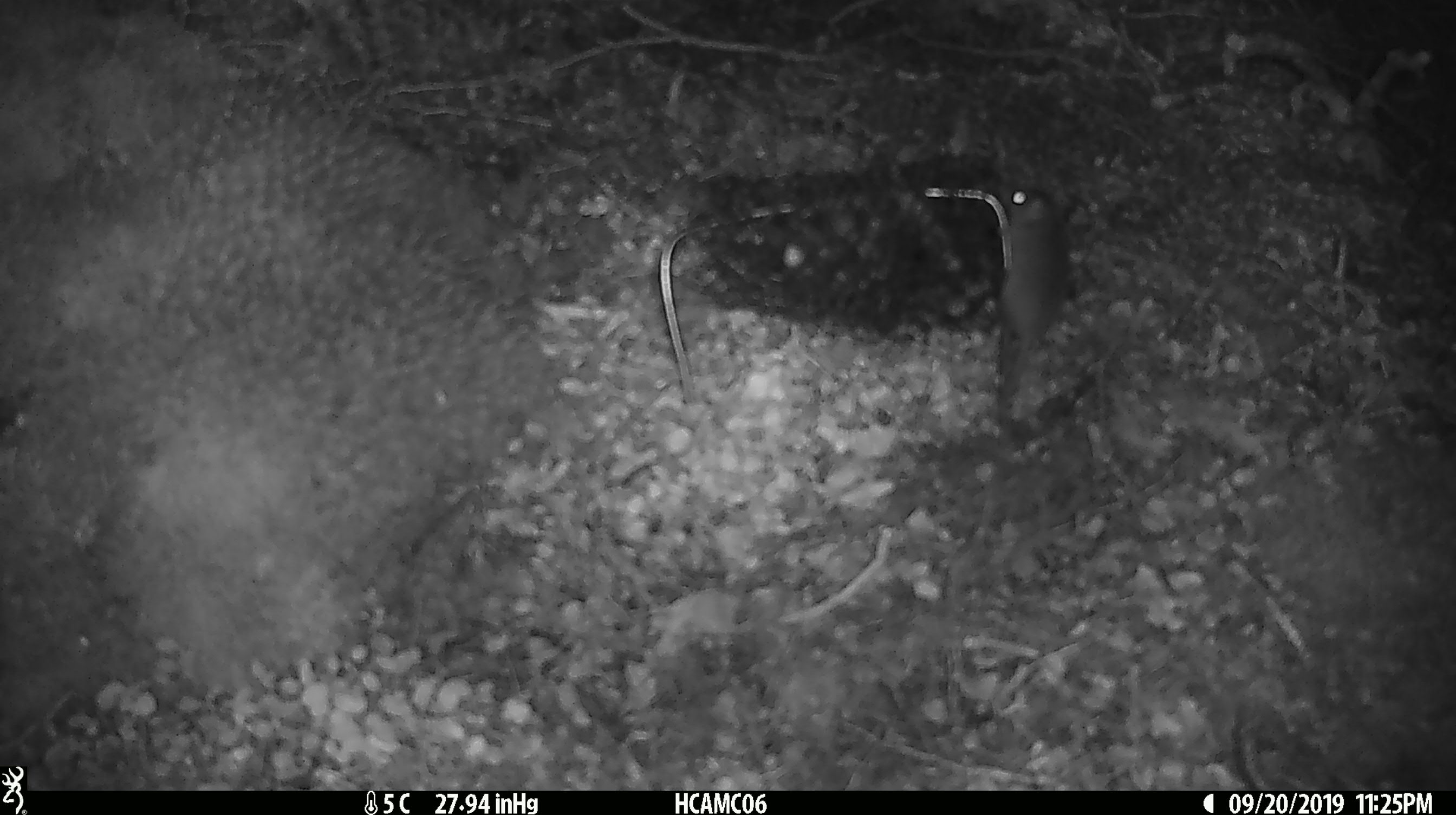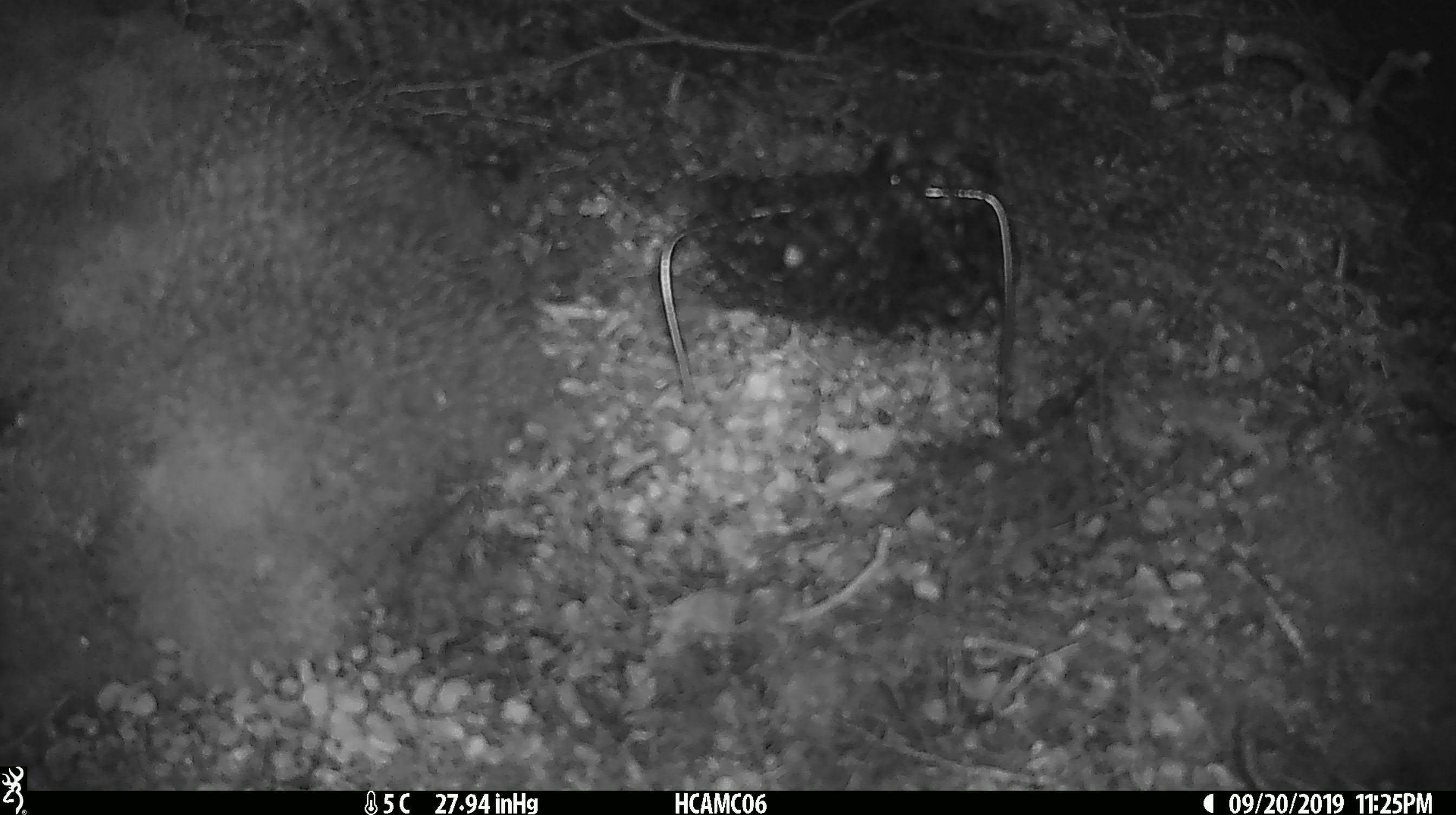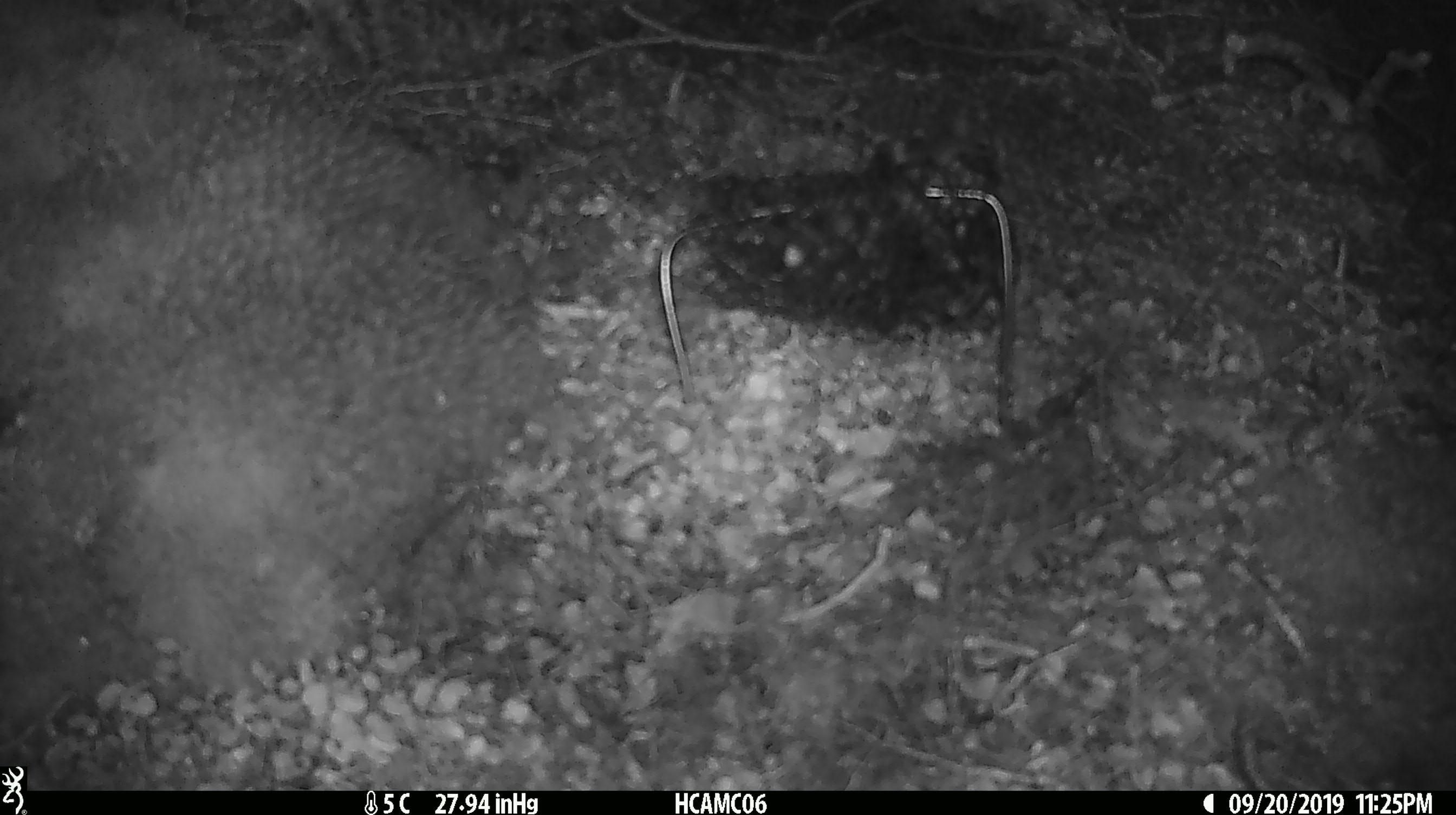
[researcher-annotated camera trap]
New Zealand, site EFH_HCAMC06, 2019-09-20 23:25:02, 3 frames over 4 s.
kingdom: Animalia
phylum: Chordata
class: Mammalia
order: Rodentia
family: Muridae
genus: Mus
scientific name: Mus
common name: mouse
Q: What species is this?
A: Mouse (Mus).